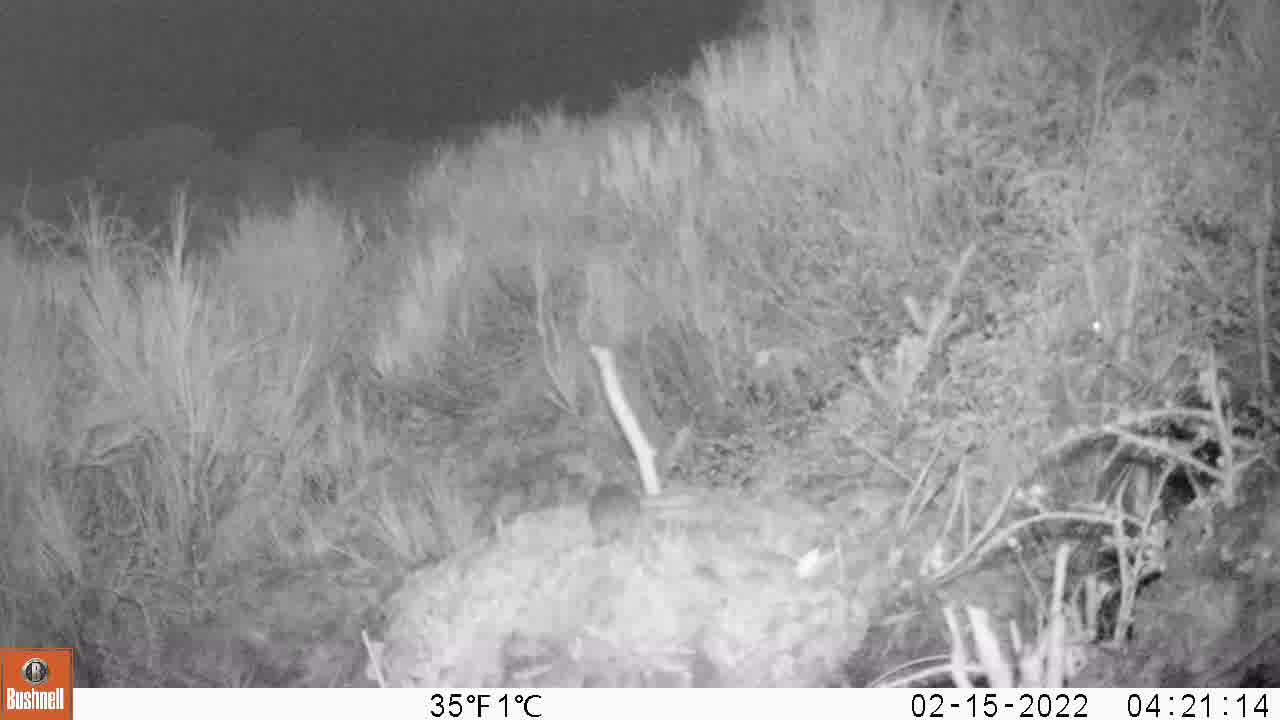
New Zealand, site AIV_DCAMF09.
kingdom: Animalia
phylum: Chordata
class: Mammalia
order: Rodentia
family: Muridae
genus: Mus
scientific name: Mus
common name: mouse